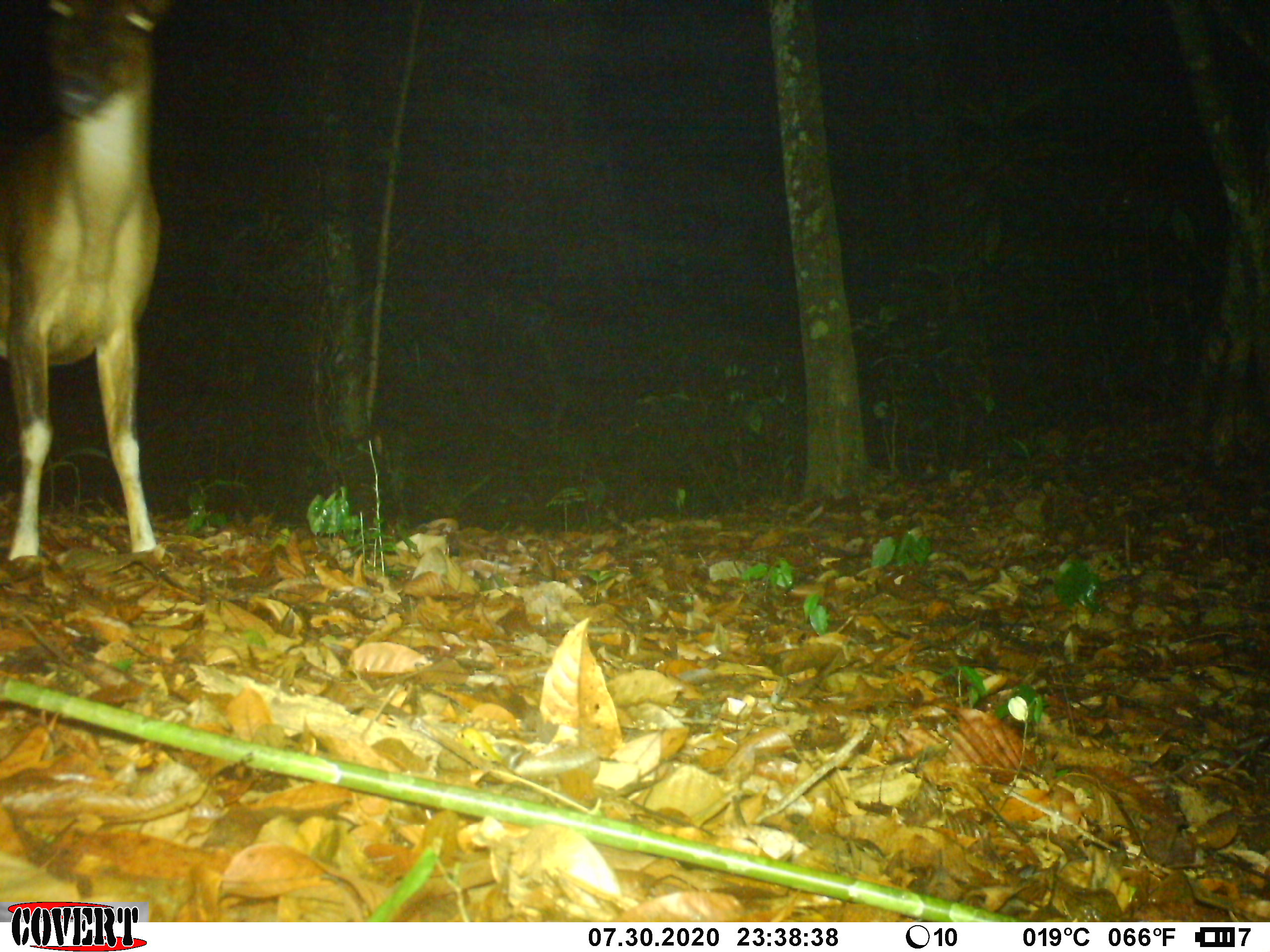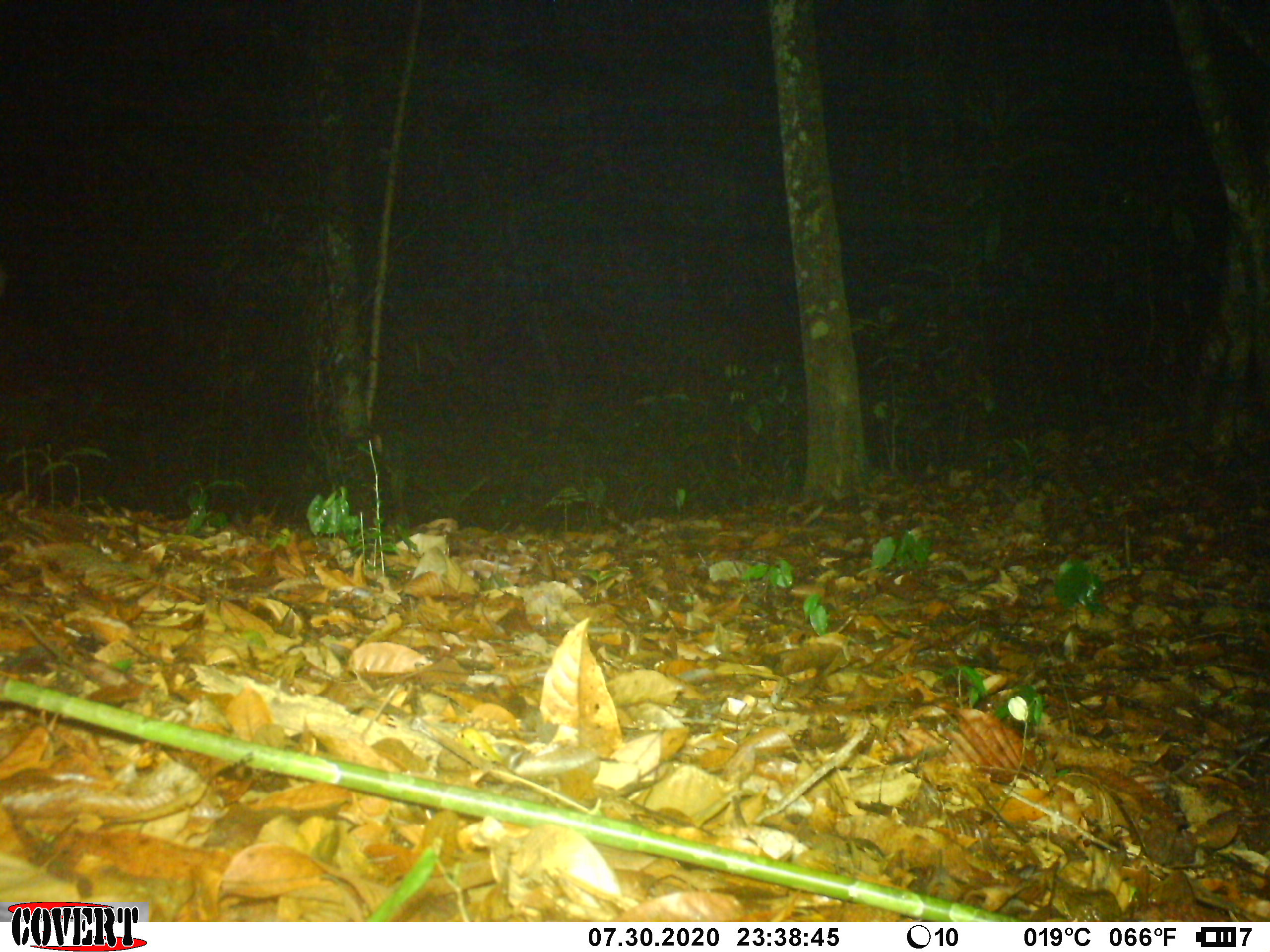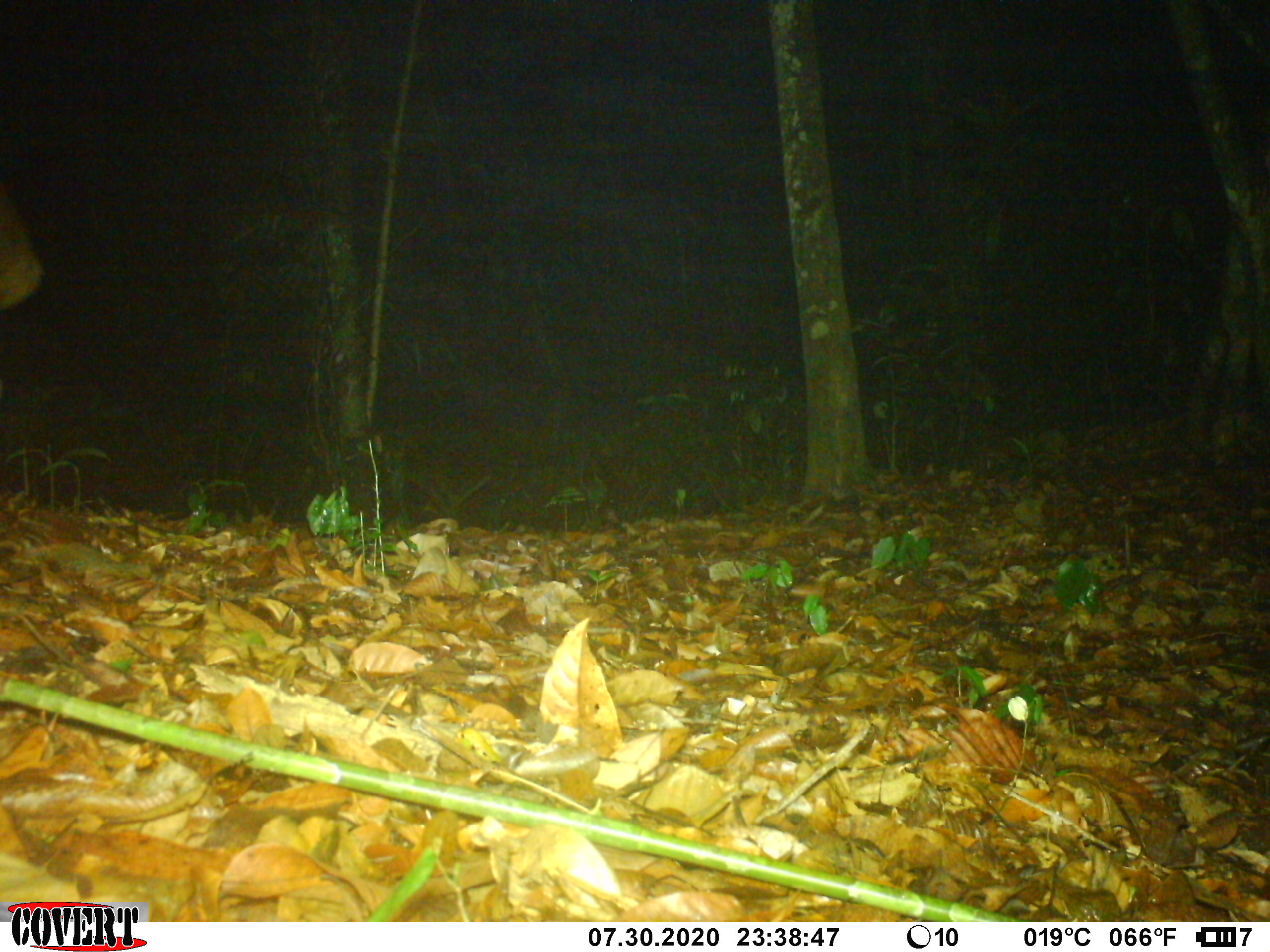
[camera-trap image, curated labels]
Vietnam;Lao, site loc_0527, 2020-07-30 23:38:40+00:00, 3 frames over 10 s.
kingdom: Animalia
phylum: Chordata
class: Mammalia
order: Artiodactyla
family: Cervidae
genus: Muntiacus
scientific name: Muntiacus vuquangensis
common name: large-antlered muntjac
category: large antlered muntjac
Large antlered muntjac (large-antlered muntjac) (Muntiacus vuquangensis). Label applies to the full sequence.